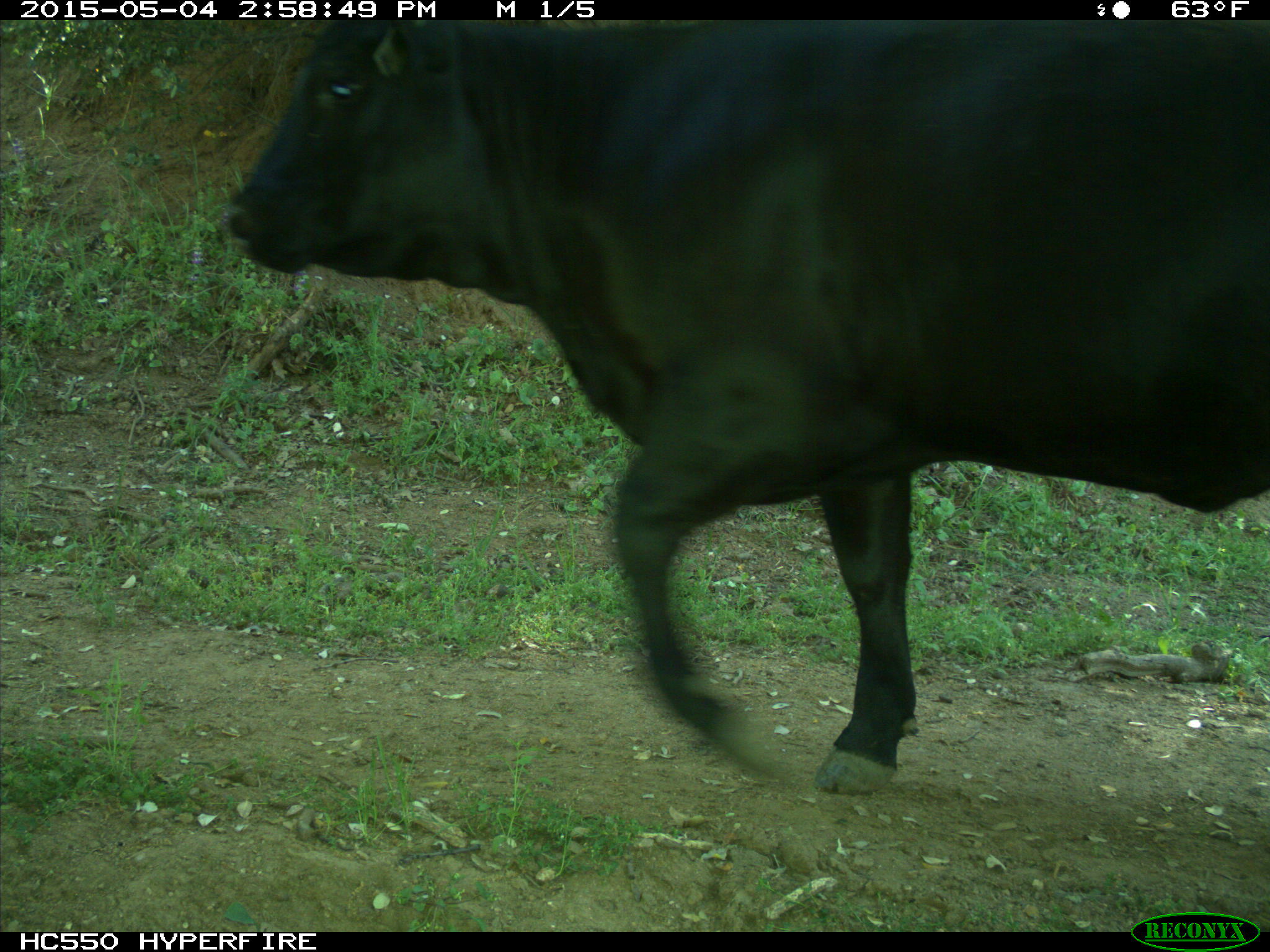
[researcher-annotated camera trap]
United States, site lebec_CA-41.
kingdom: Animalia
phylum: Chordata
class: Mammalia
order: Artiodactyla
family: Bovidae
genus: Bos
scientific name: Bos taurus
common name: domestic cow